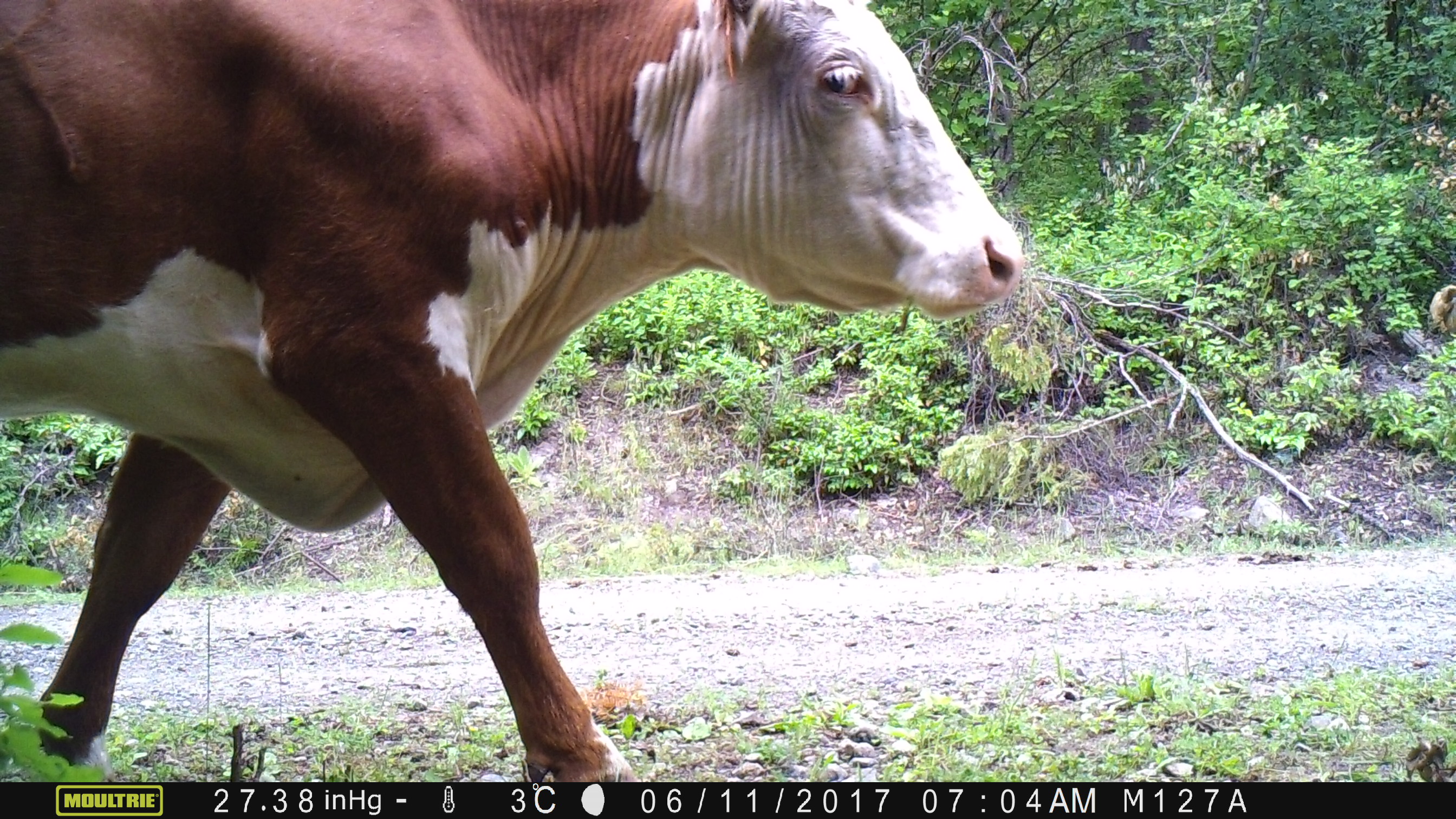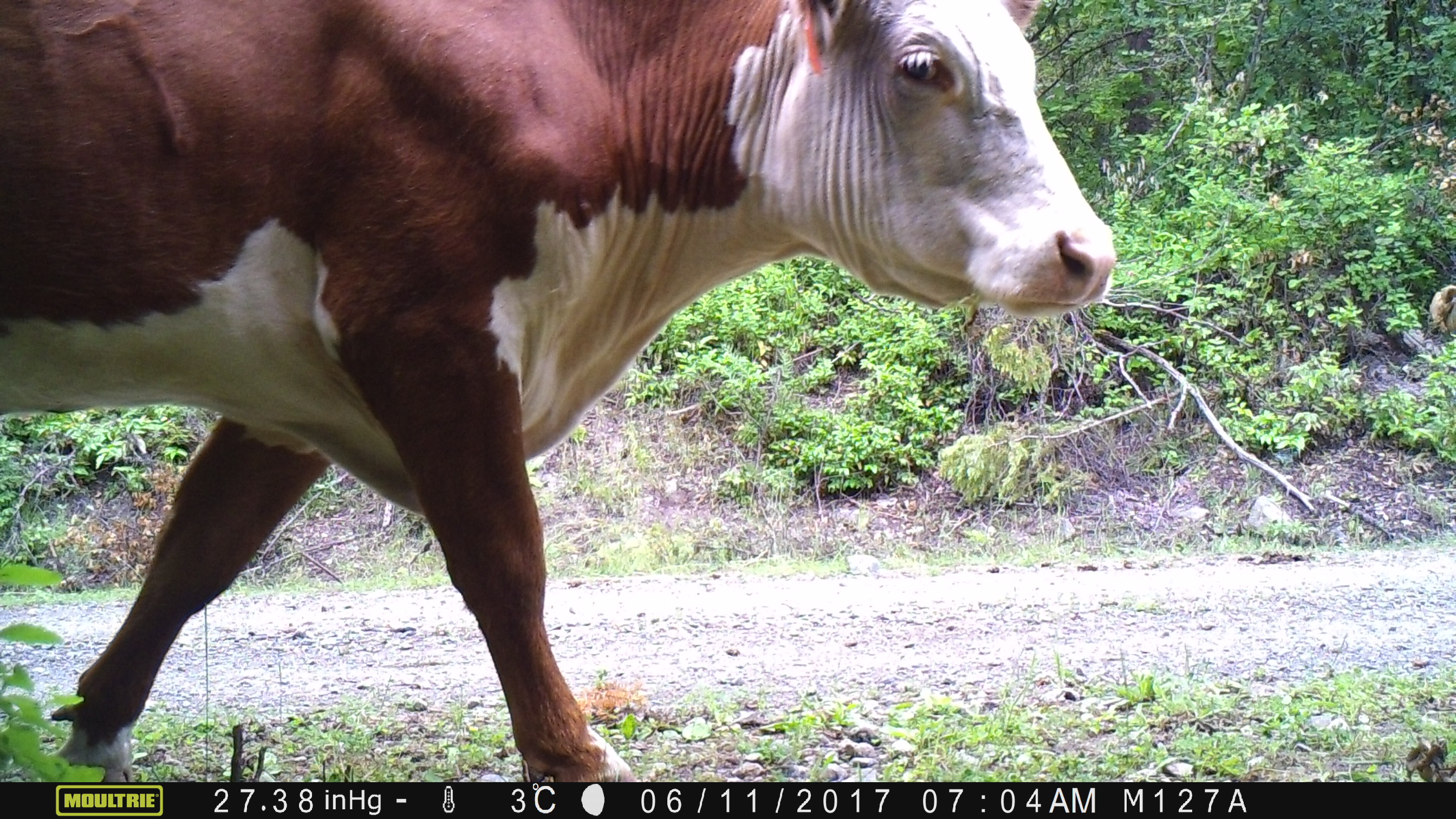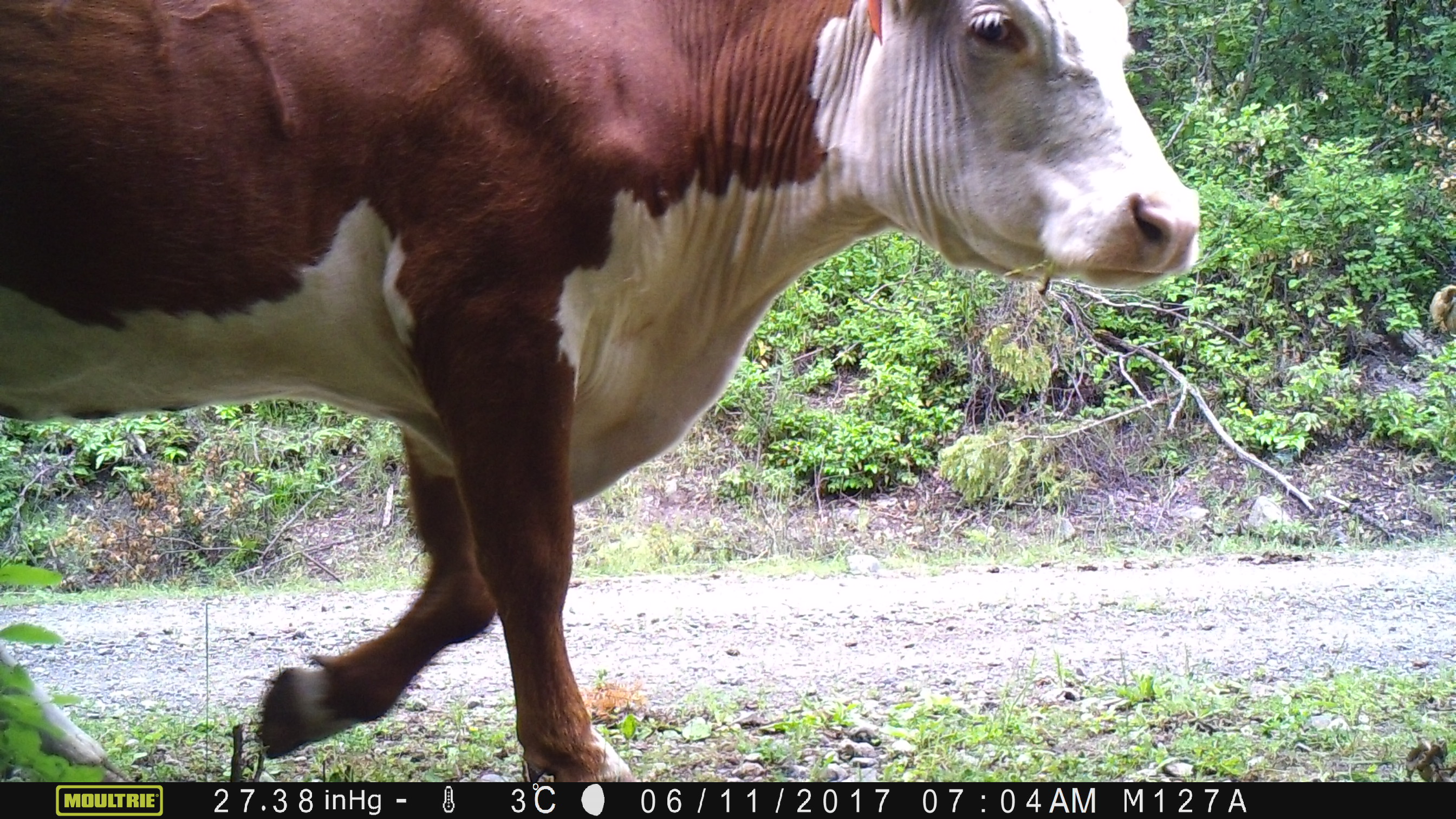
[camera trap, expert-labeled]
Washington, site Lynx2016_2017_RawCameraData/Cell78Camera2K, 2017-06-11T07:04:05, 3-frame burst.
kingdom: Animalia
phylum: Chordata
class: Mammalia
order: Artiodactyla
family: Bovidae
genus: Bos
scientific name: Bos taurus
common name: domestic cattle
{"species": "domestic cattle (Bos taurus)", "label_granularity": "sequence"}